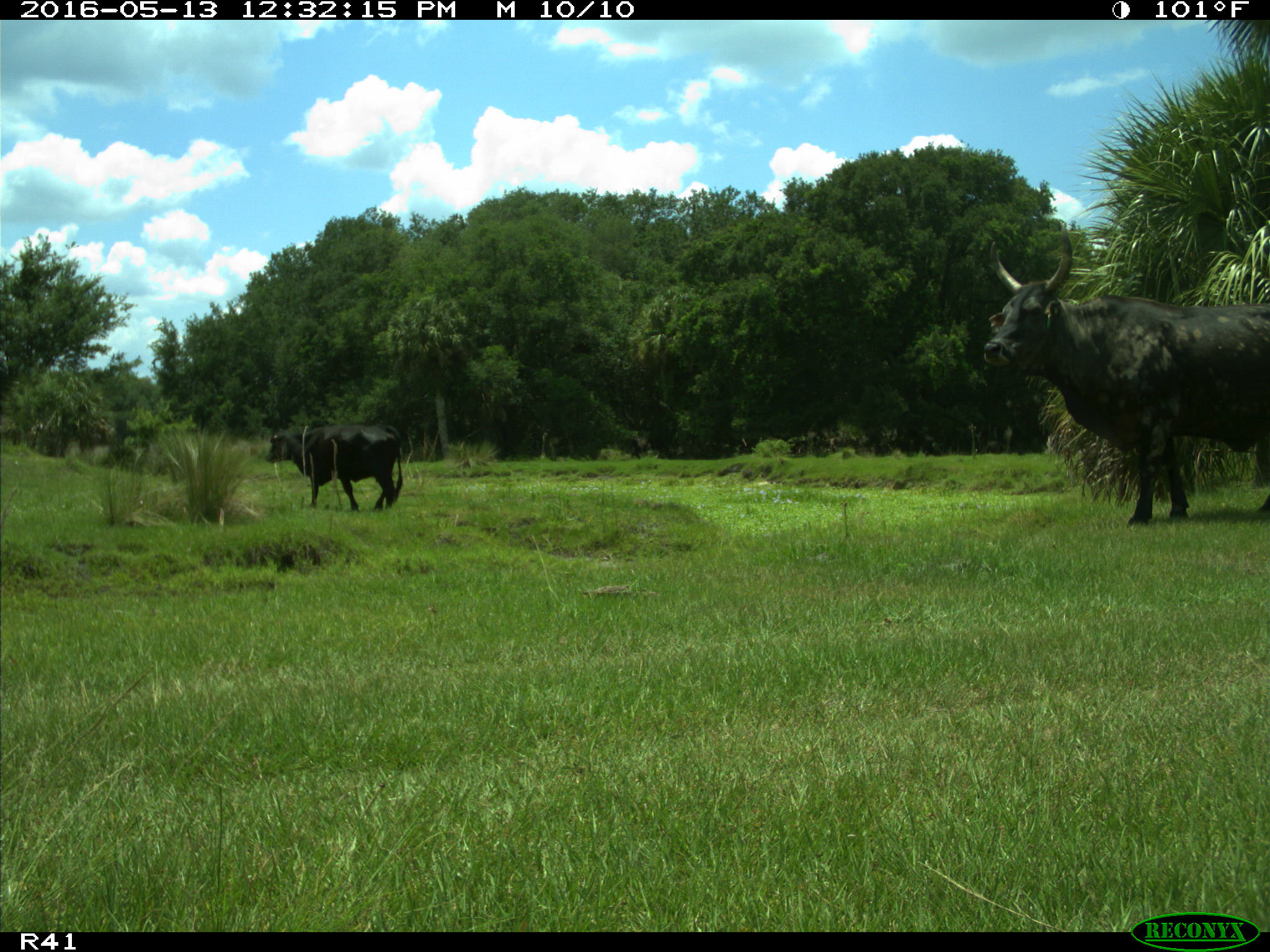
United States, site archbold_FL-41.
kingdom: Animalia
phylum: Chordata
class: Mammalia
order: Artiodactyla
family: Bovidae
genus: Bos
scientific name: Bos taurus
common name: domestic cow